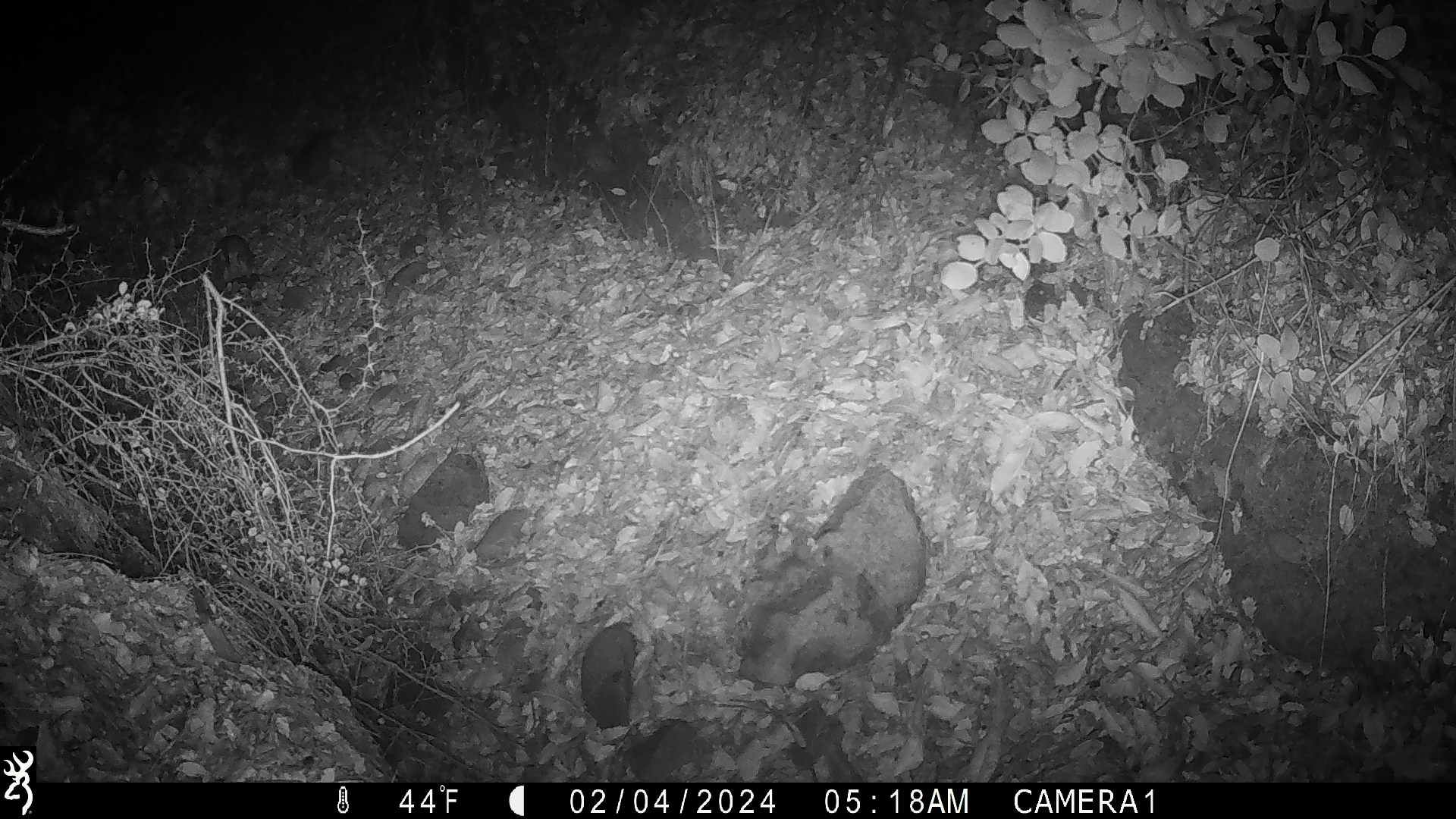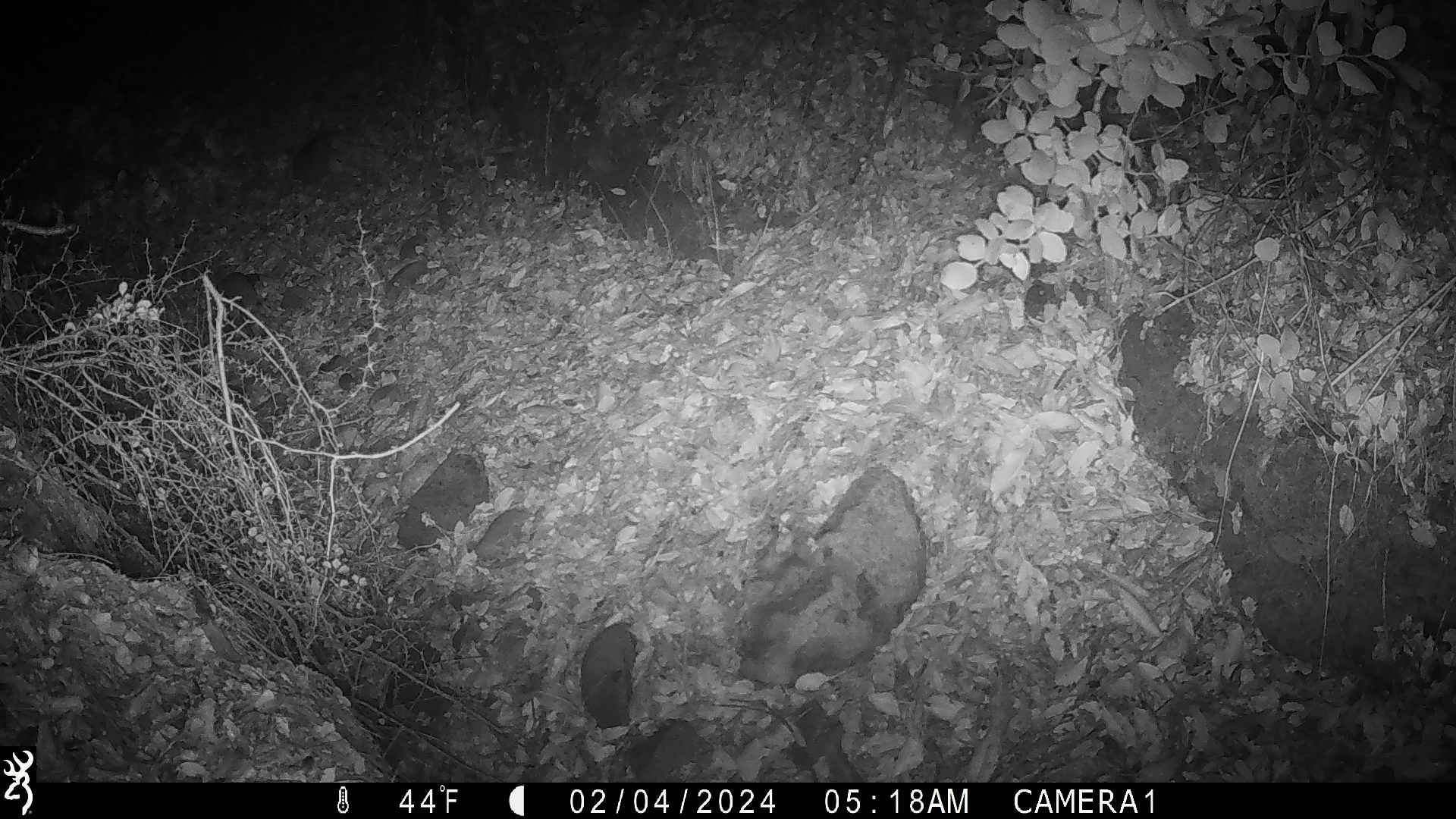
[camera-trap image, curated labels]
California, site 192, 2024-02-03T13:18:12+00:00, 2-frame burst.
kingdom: Animalia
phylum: Chordata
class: Mammalia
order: Rodentia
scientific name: Rodentia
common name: mouse or rat